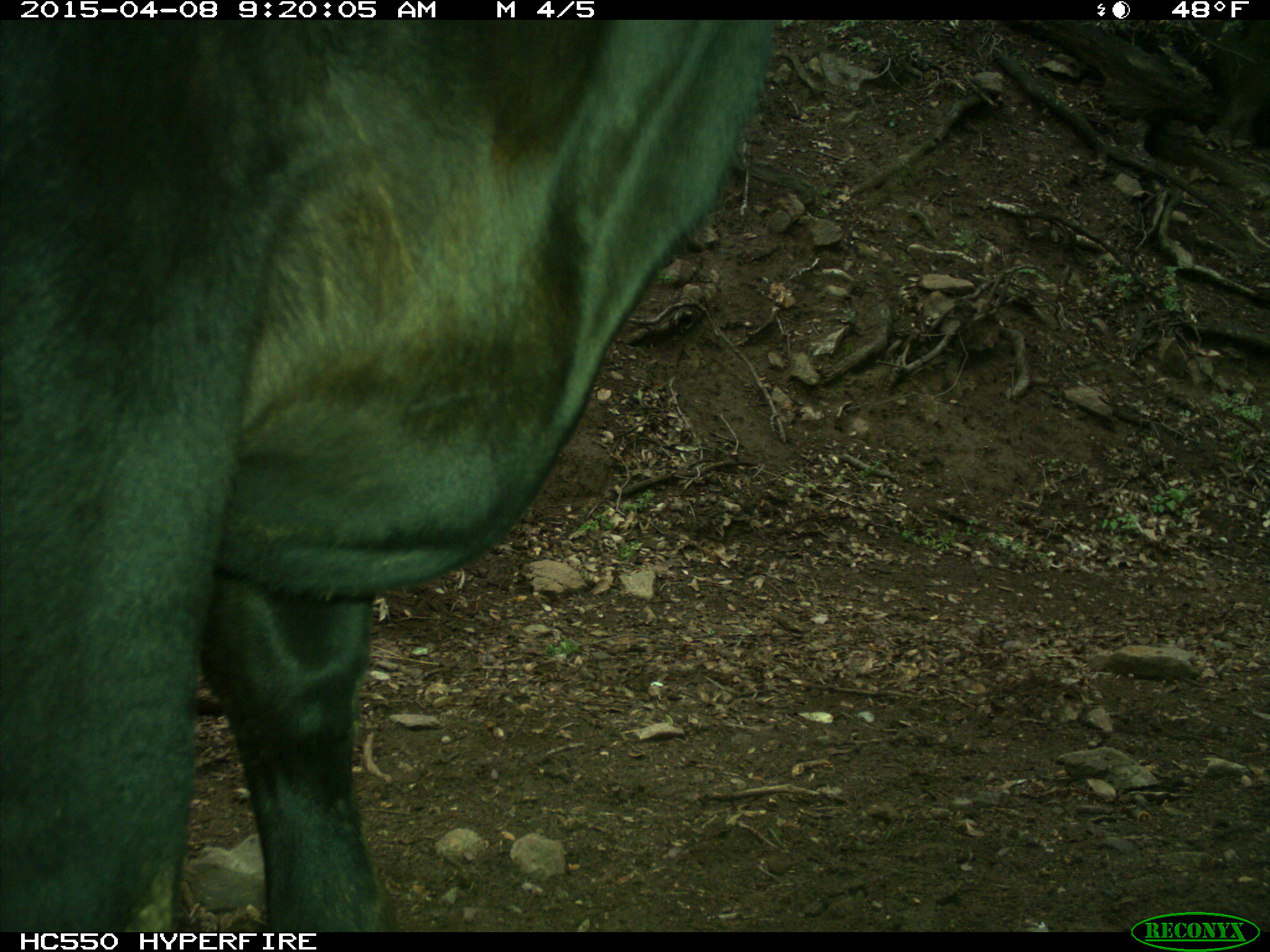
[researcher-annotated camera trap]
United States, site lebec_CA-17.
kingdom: Animalia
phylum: Chordata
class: Mammalia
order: Artiodactyla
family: Bovidae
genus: Bos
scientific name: Bos taurus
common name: domestic cow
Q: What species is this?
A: Bos taurus (domestic cow).